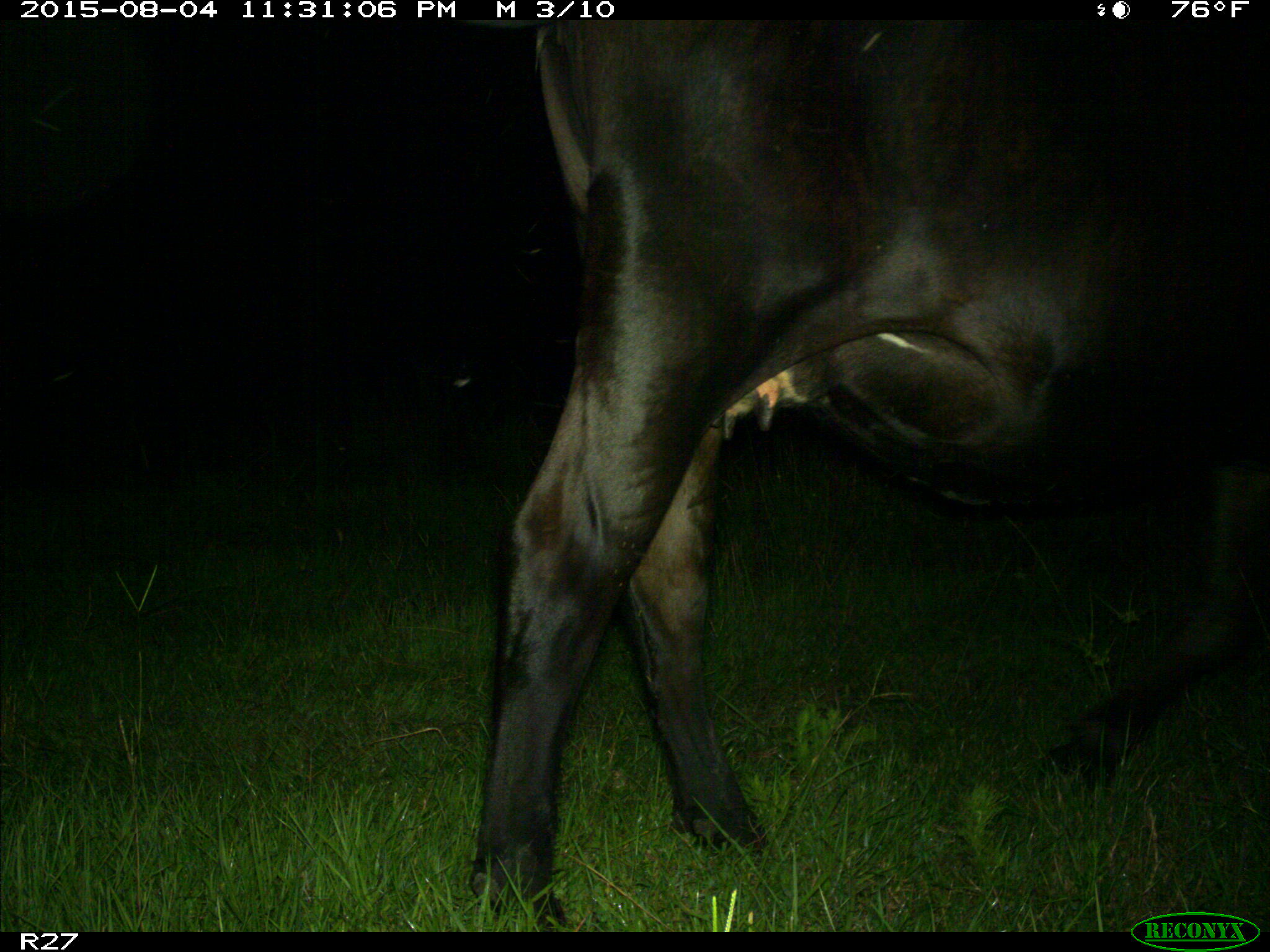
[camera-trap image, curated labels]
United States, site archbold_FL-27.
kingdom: Animalia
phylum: Chordata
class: Mammalia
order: Artiodactyla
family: Bovidae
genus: Bos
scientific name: Bos taurus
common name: domestic cow